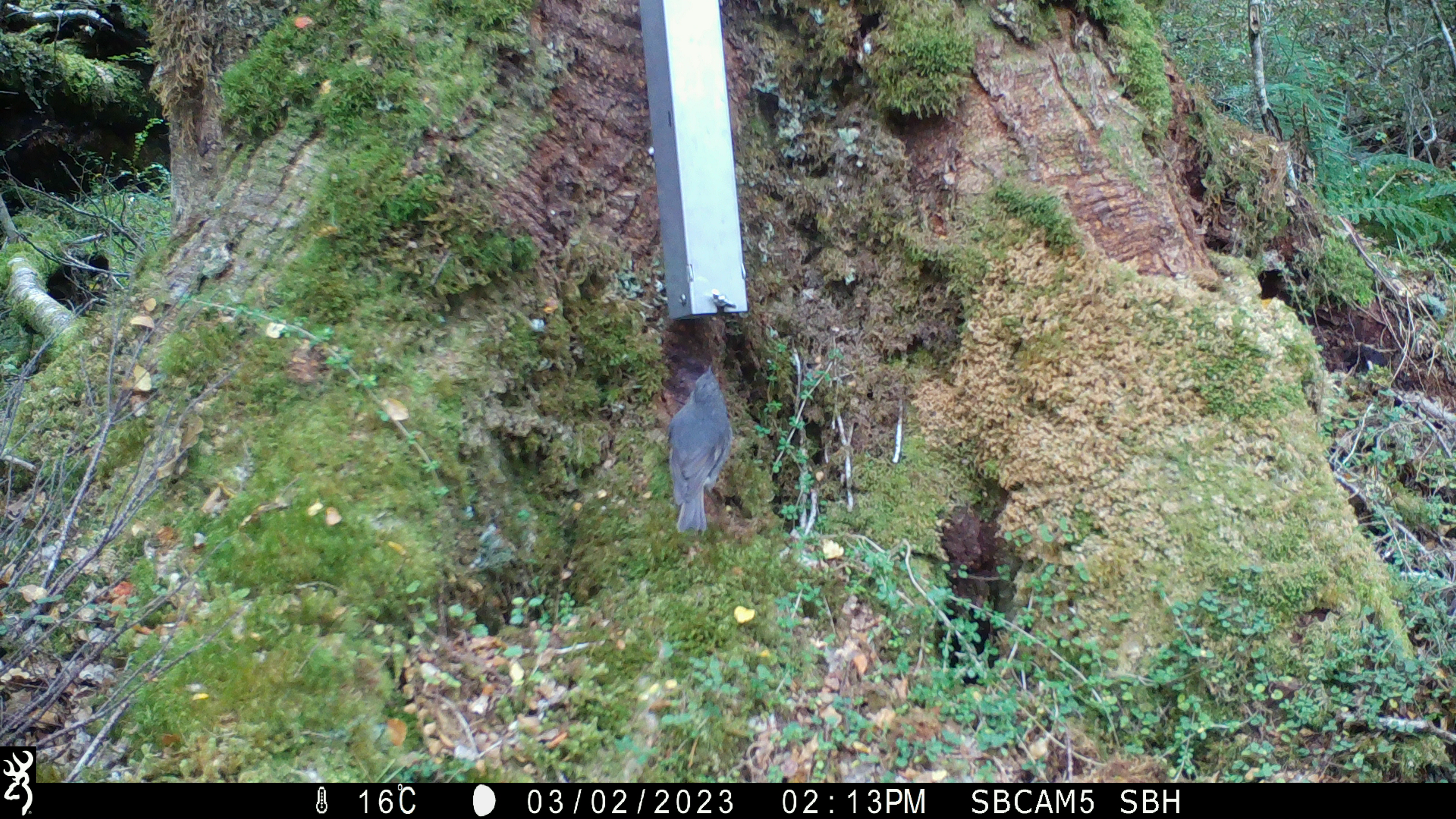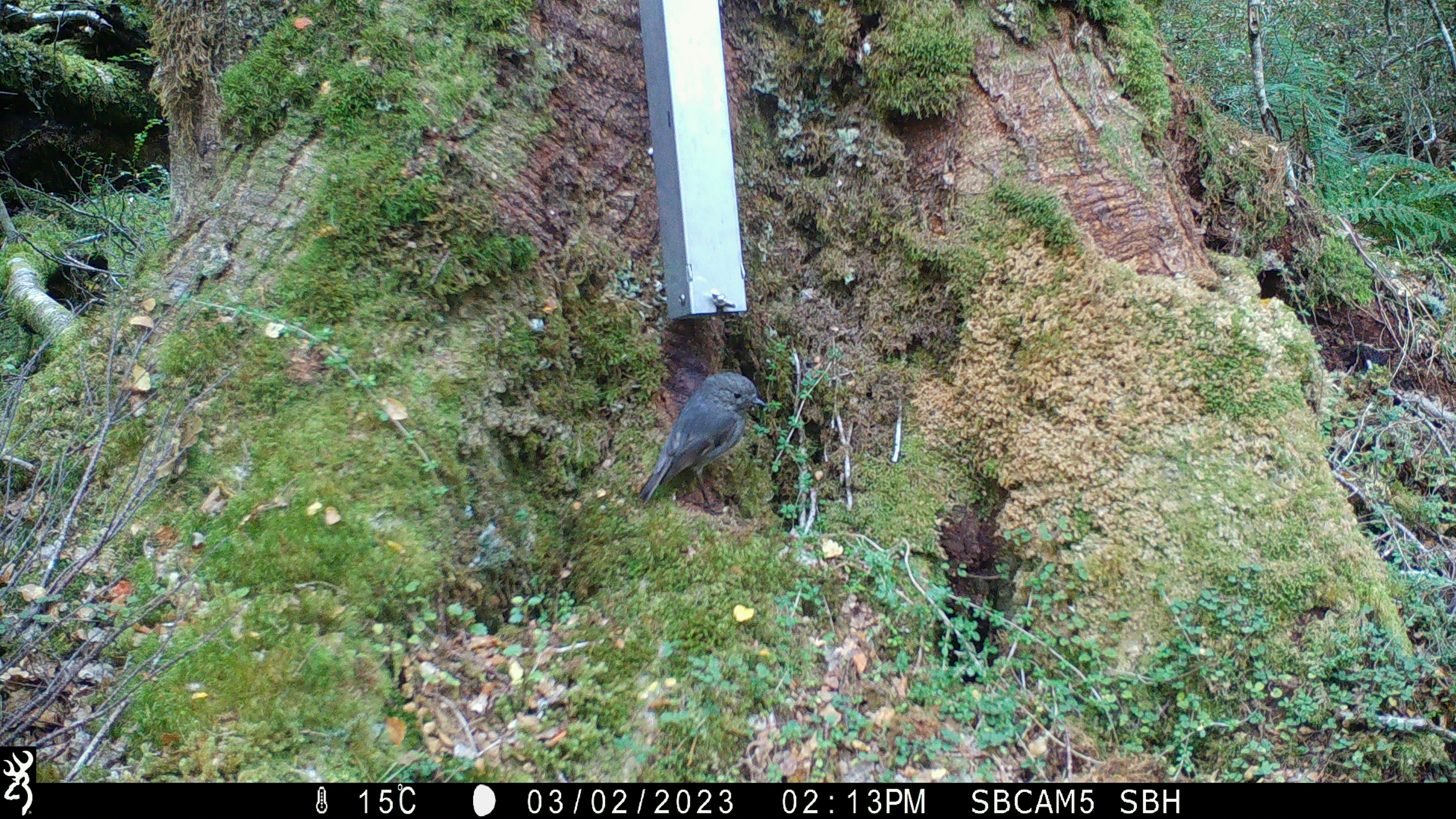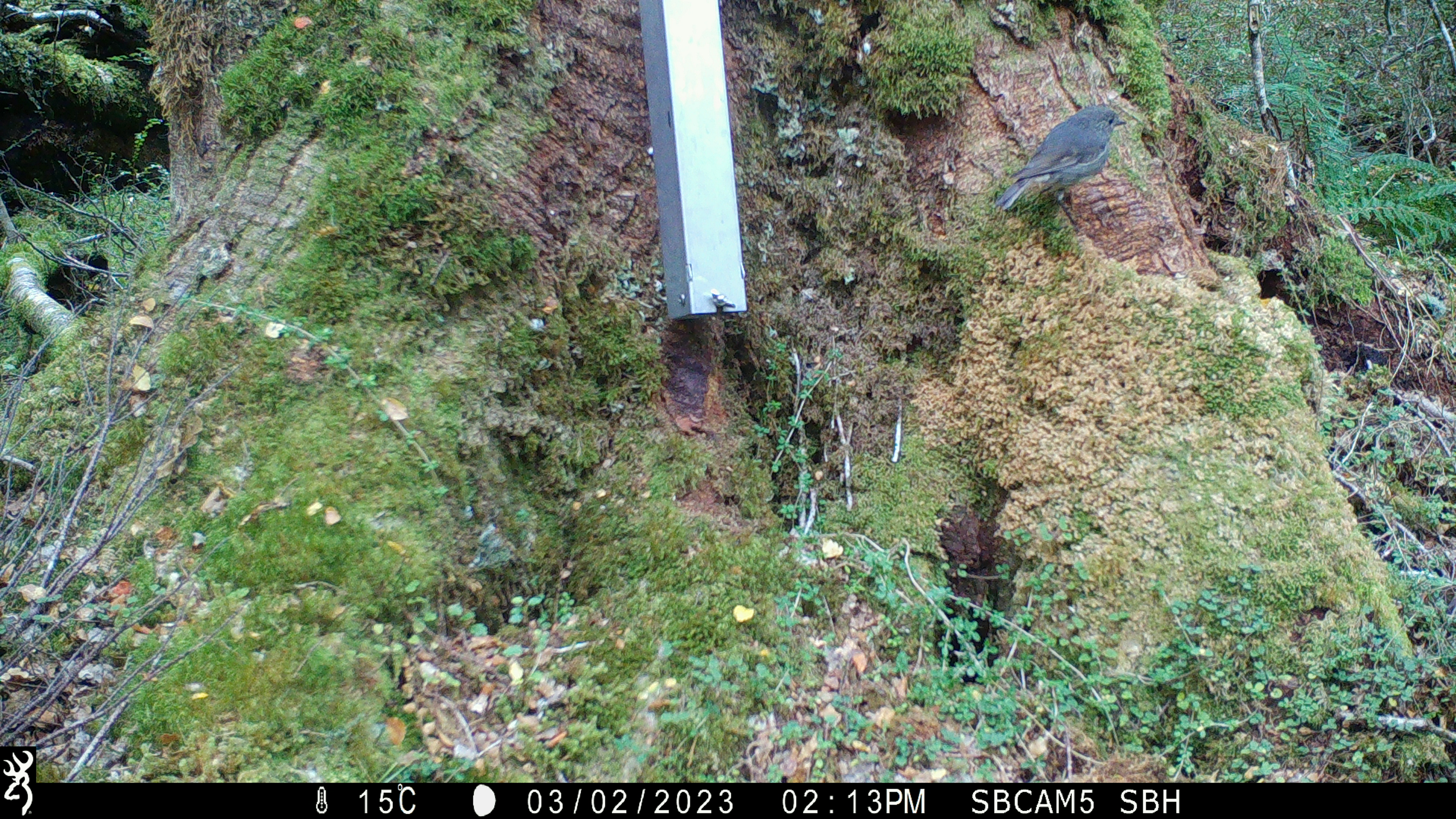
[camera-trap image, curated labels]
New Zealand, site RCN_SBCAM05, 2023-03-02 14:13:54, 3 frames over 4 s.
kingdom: Animalia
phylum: Chordata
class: Aves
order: Passeriformes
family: Petroicidae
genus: Petroica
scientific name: Petroica australis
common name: new zealand robin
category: robin